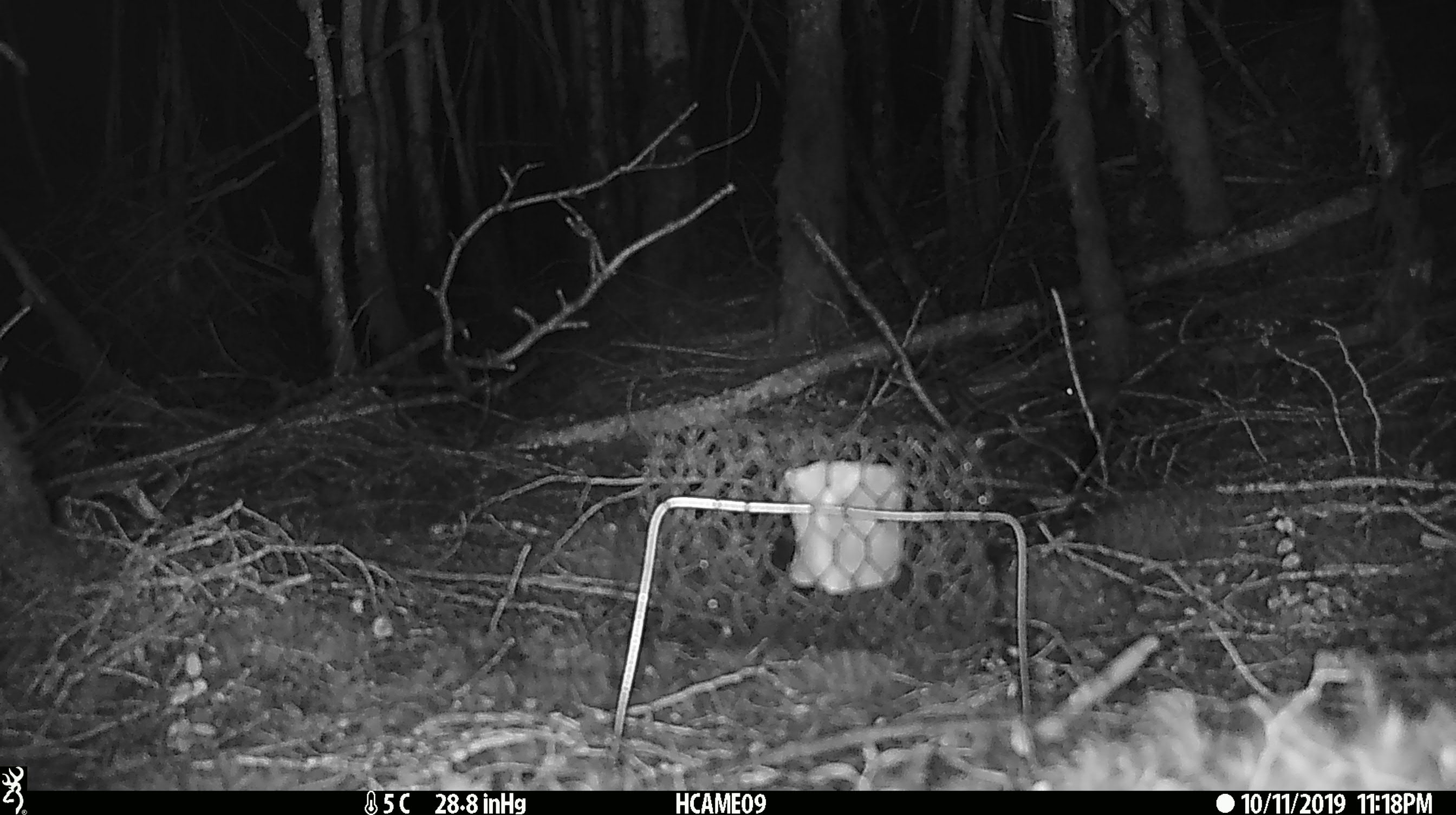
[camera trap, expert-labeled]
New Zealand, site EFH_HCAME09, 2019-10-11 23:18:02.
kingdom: Animalia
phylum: Chordata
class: Mammalia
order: Rodentia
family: Muridae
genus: Mus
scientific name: Mus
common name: mouse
Mouse (Mus).